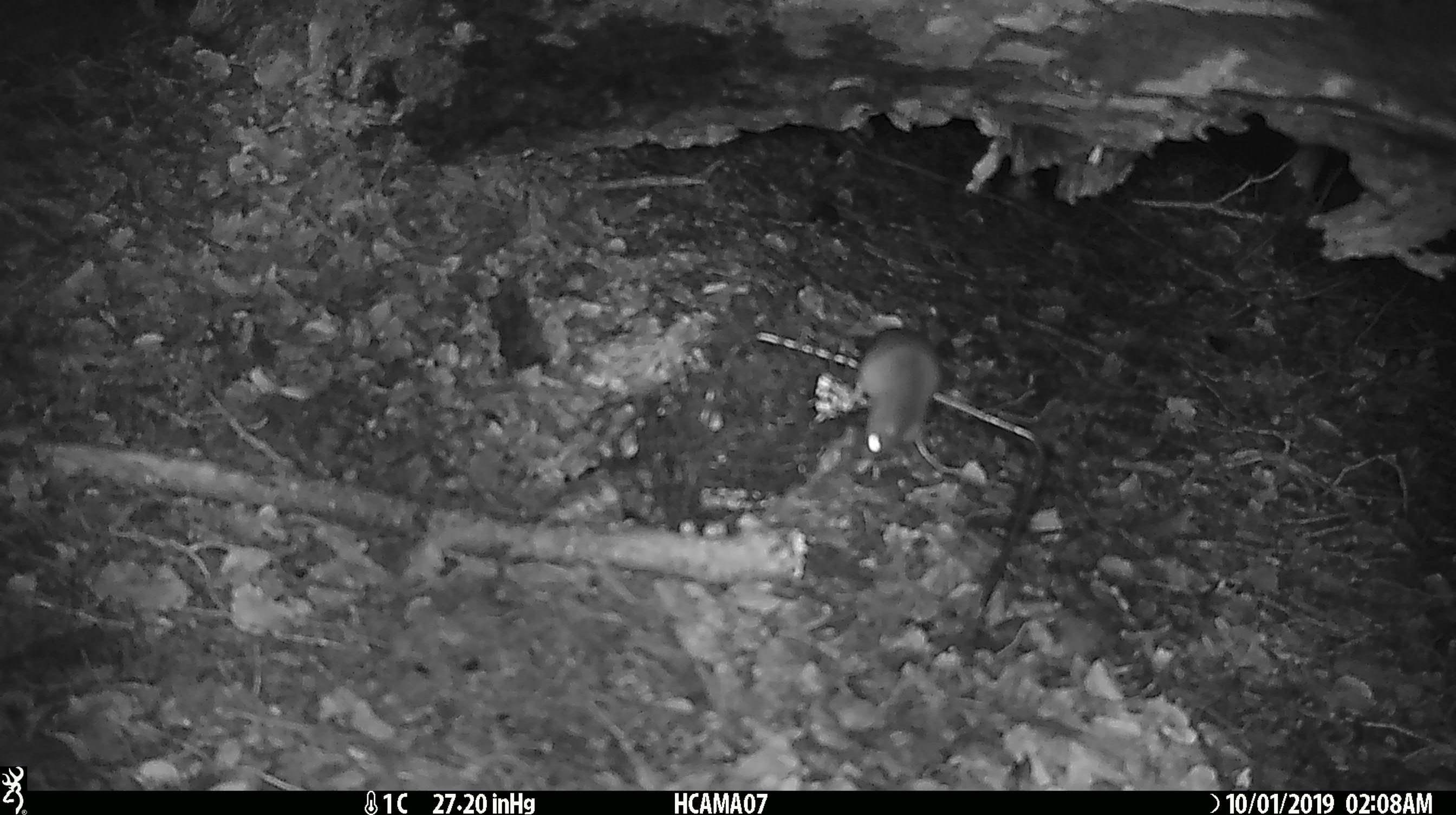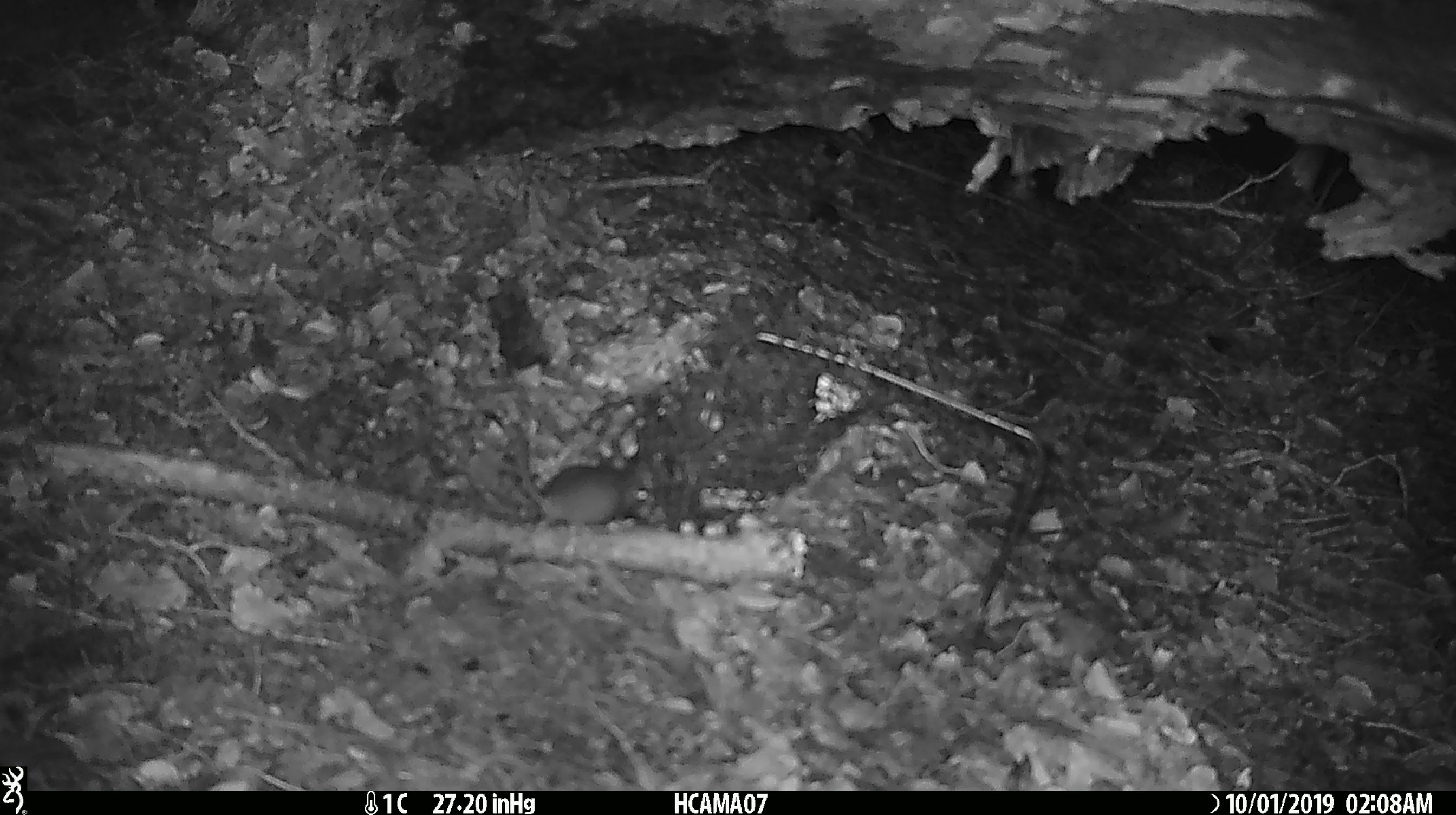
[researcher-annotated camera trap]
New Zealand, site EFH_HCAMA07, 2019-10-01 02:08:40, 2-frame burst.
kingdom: Animalia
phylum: Chordata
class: Mammalia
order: Rodentia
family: Muridae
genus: Mus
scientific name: Mus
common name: mouse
Mouse (Mus).